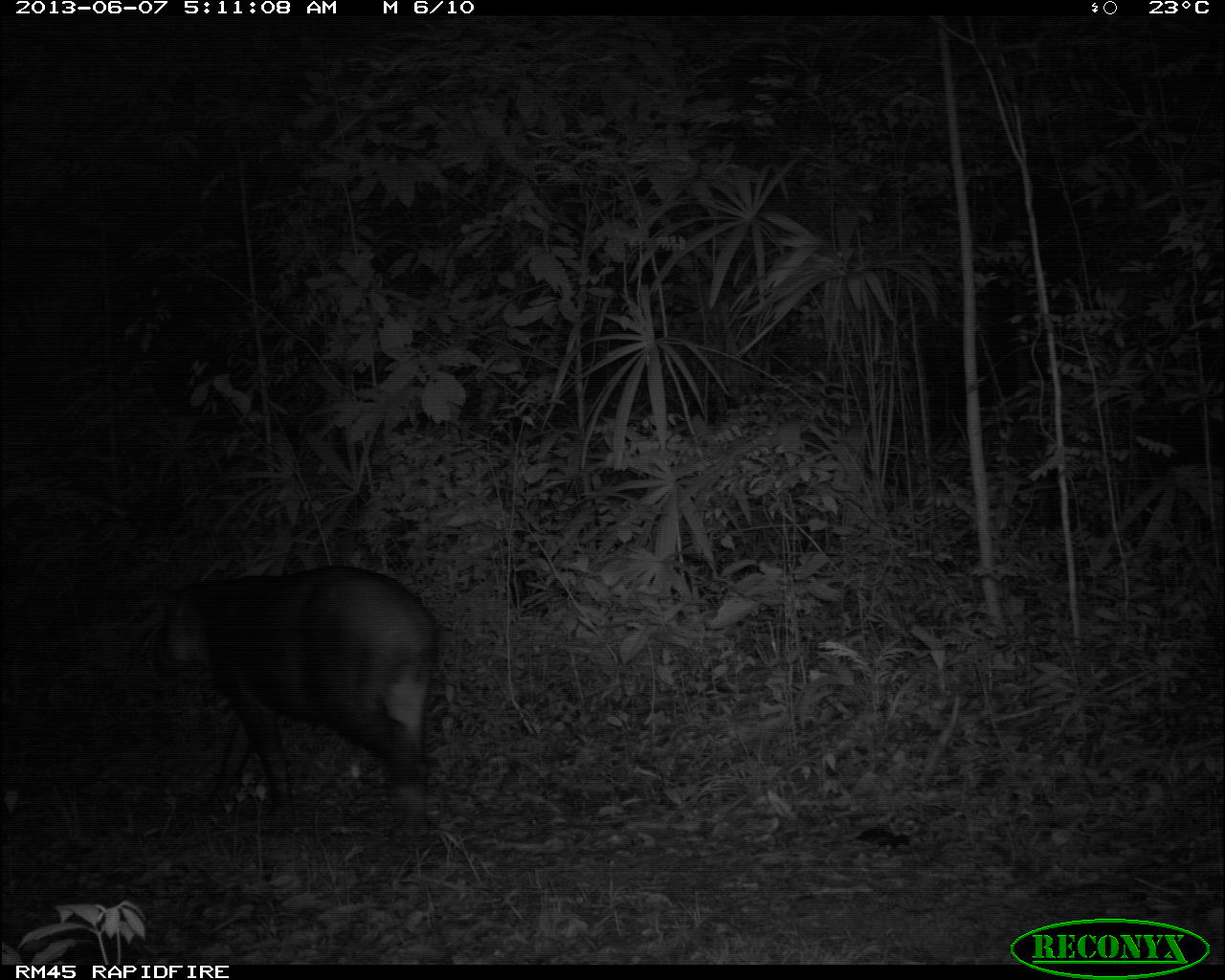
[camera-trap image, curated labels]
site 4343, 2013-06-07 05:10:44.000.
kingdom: Animalia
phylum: Chordata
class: Mammalia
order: Perissodactyla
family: Tapiridae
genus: Tapirus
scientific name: Tapirus bairdii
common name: baird's tapir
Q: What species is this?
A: Tapirus bairdii (baird's tapir).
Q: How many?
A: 1.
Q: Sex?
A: Male.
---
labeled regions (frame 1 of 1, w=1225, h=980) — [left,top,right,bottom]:
tapirus bairdii: [150,563,442,846]